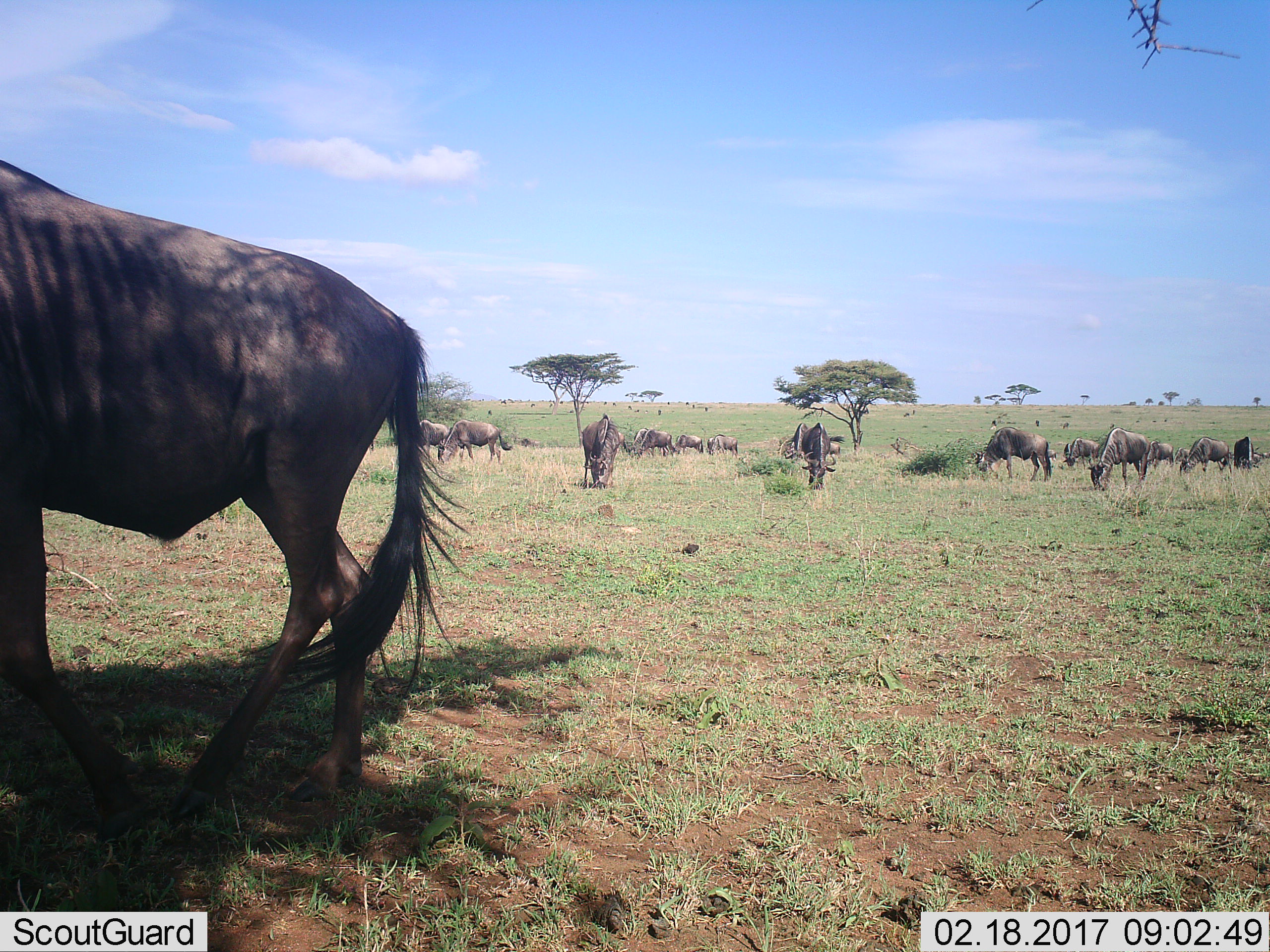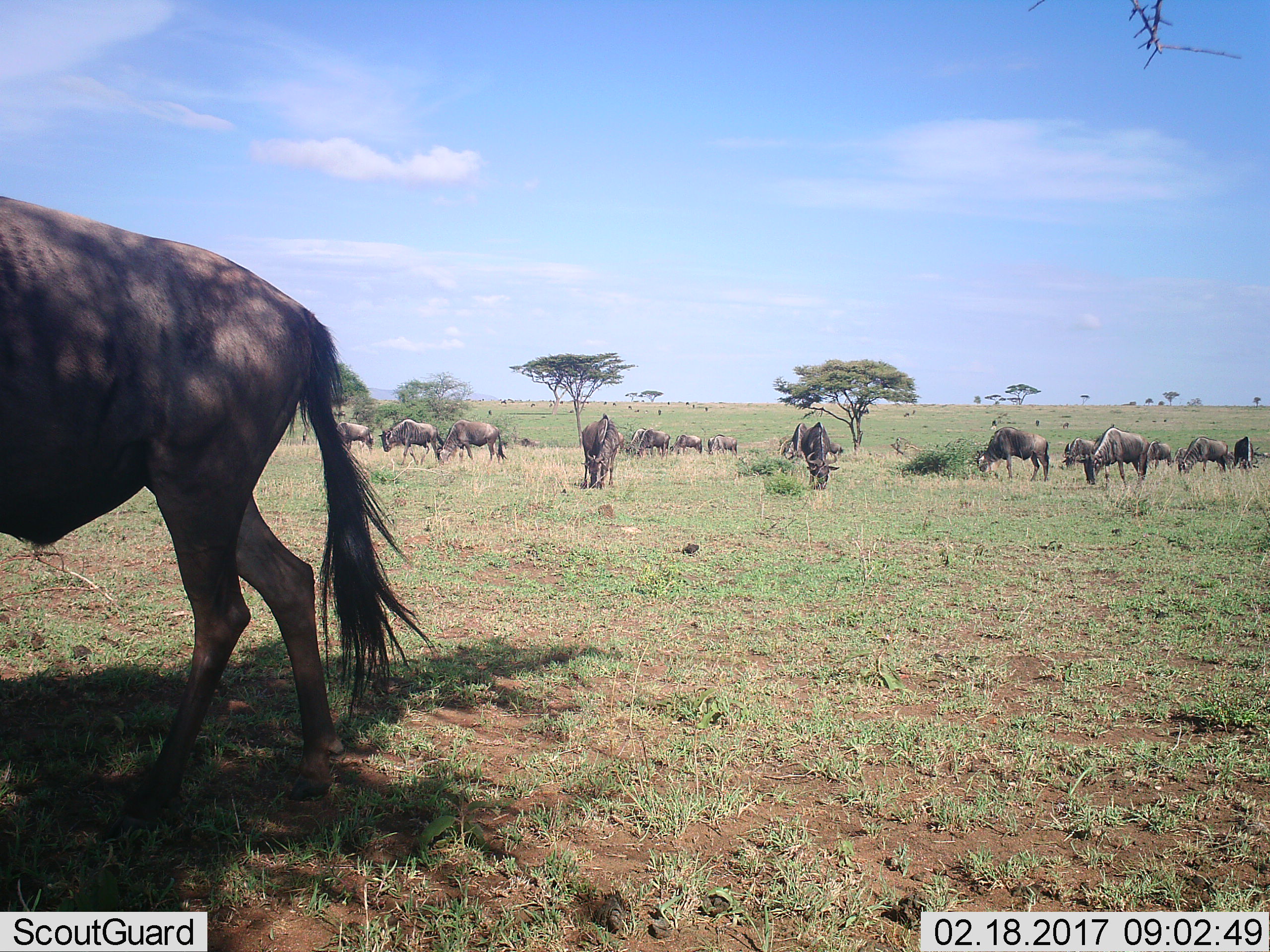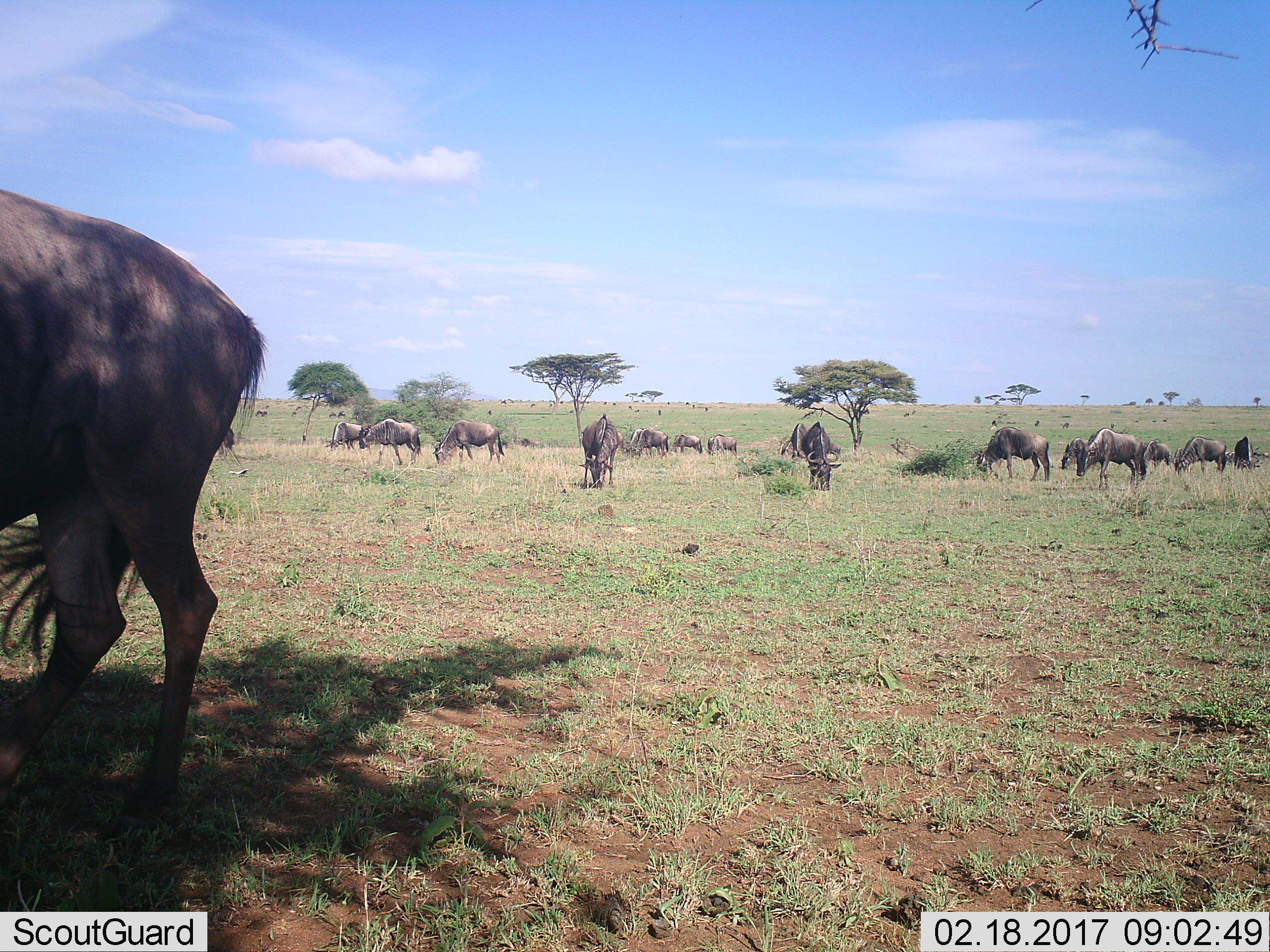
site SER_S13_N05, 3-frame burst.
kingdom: Animalia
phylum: Chordata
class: Mammalia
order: Artiodactyla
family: Bovidae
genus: Connochaetes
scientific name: Connochaetes taurinus taurinus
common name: blue wildebeest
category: wildebeestblue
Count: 11-50.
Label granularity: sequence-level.